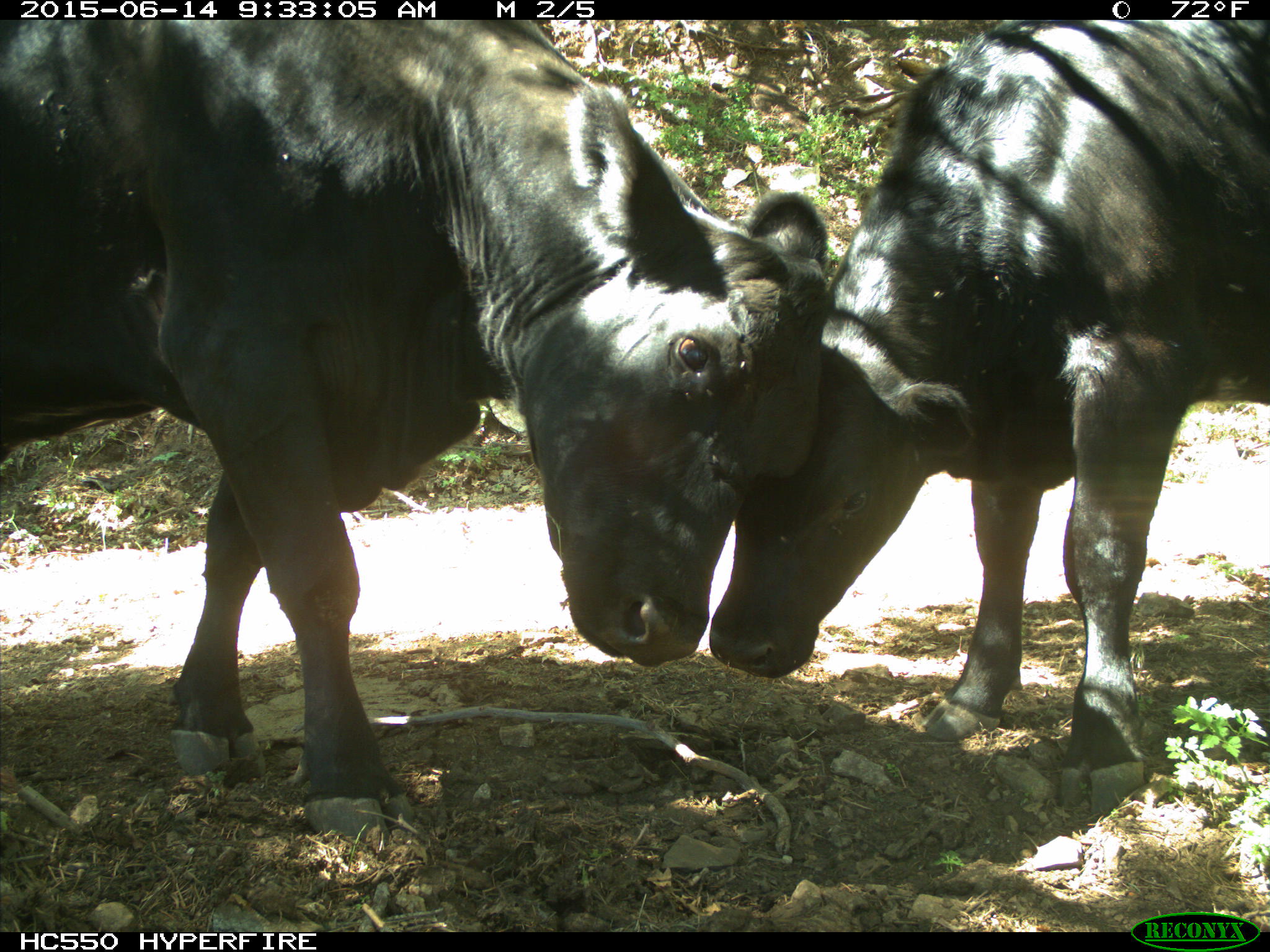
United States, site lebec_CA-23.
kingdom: Animalia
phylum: Chordata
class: Mammalia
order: Artiodactyla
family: Bovidae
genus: Bos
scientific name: Bos taurus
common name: domestic cow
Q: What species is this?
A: Bos taurus (domestic cow).